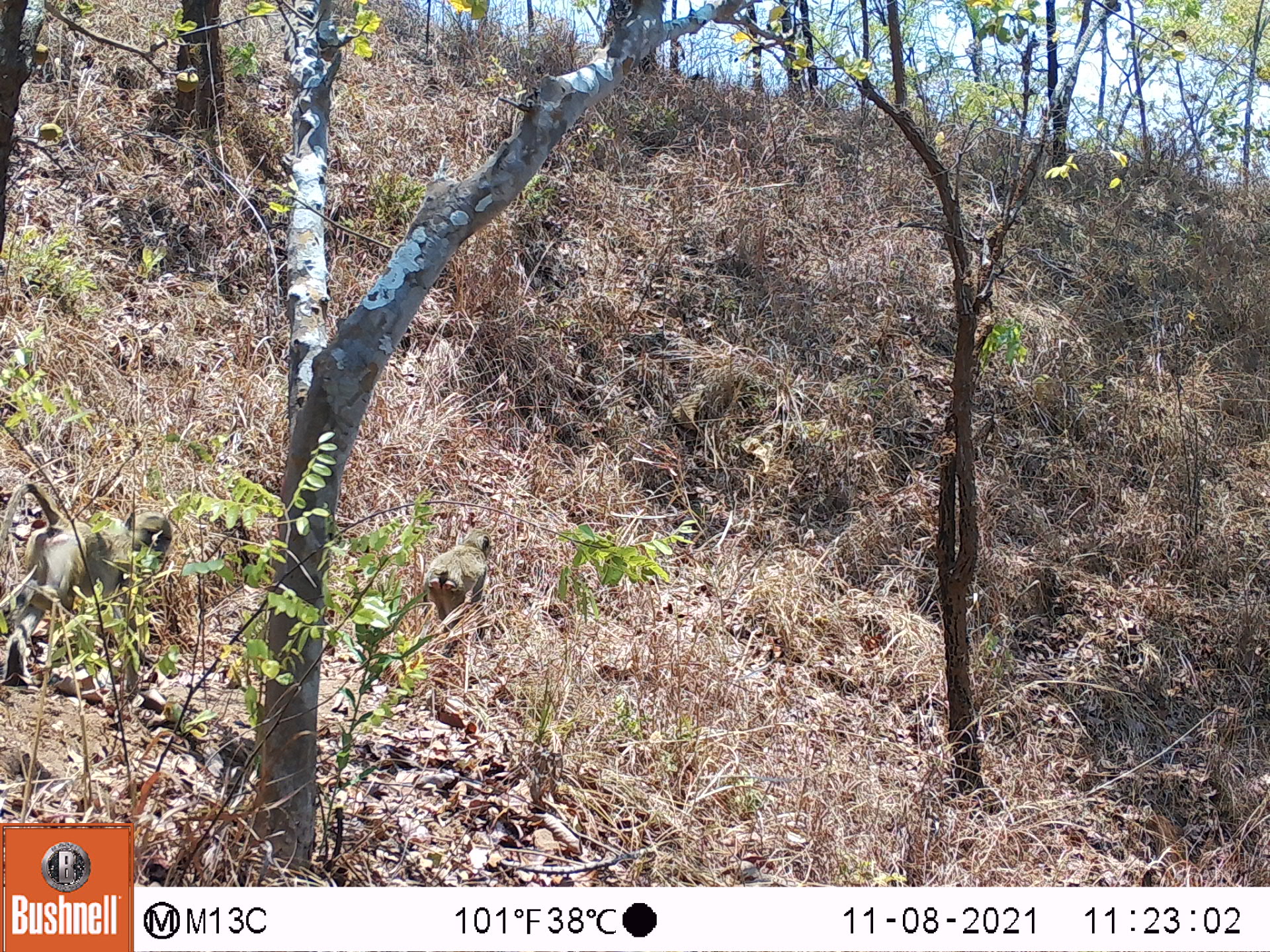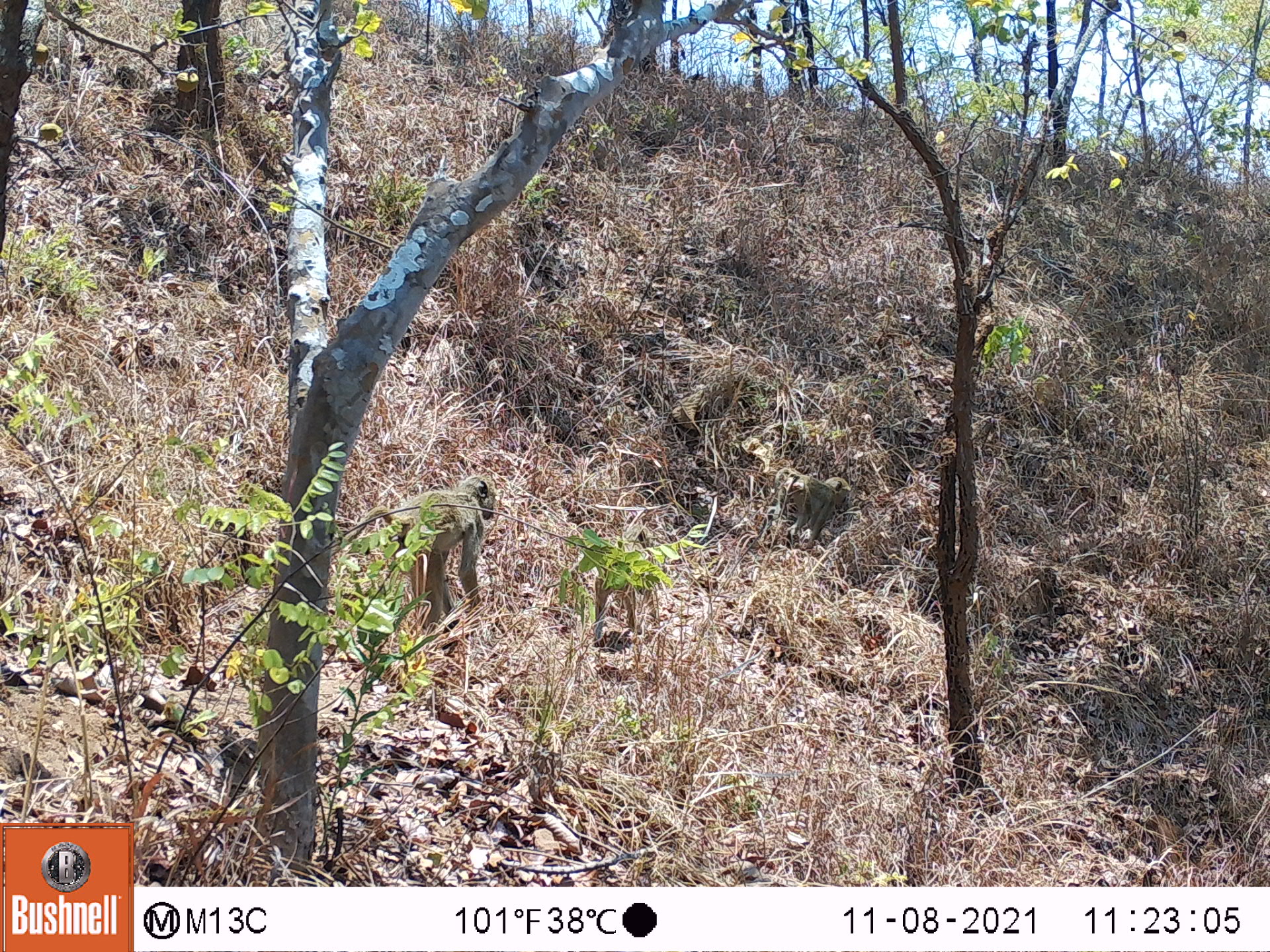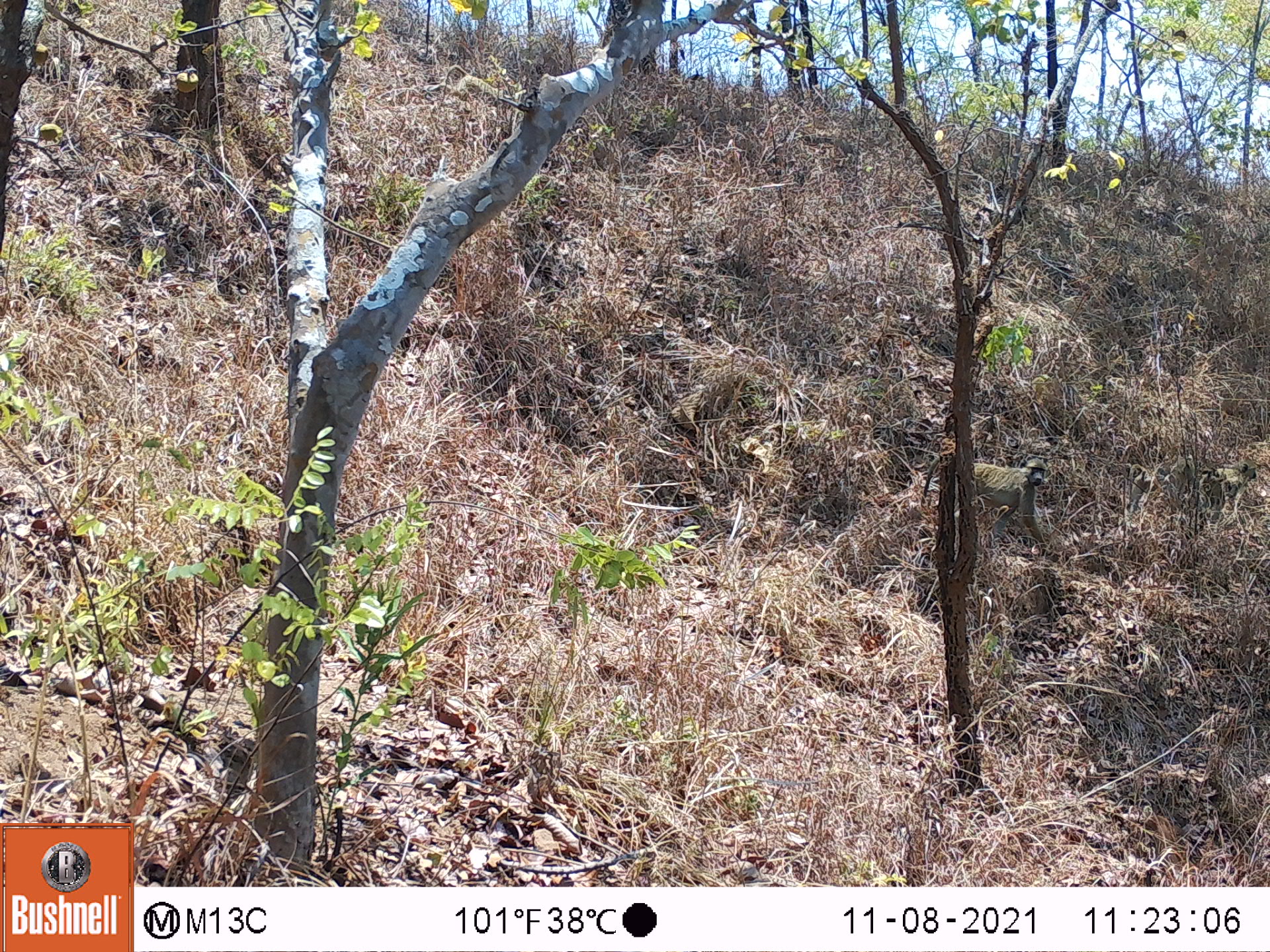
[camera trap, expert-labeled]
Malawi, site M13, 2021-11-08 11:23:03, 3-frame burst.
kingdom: Animalia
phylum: Chordata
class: Mammalia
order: Primates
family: Cercopithecidae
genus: Papio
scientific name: Papio cynocephalus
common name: yellow baboon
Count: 2.